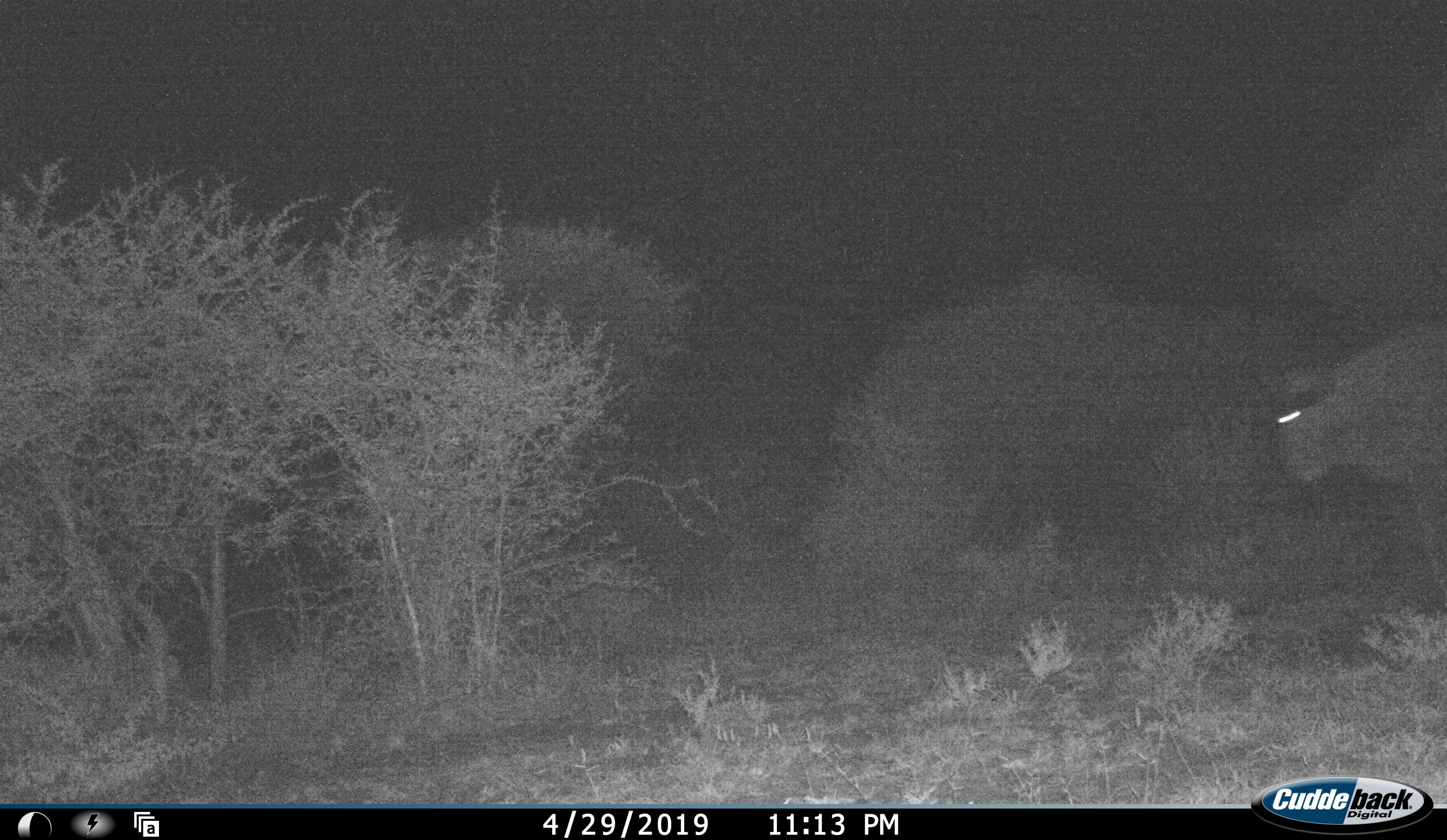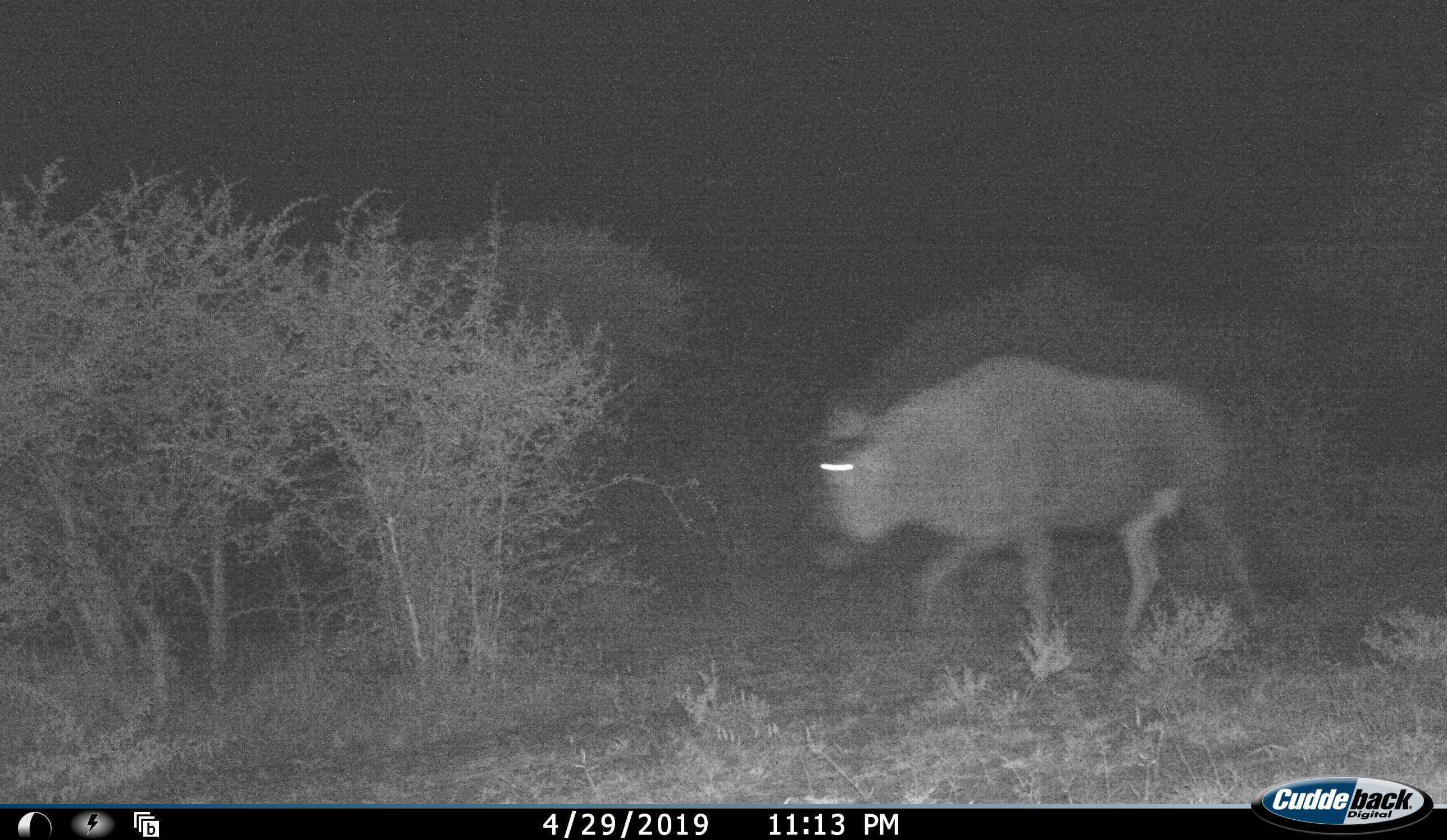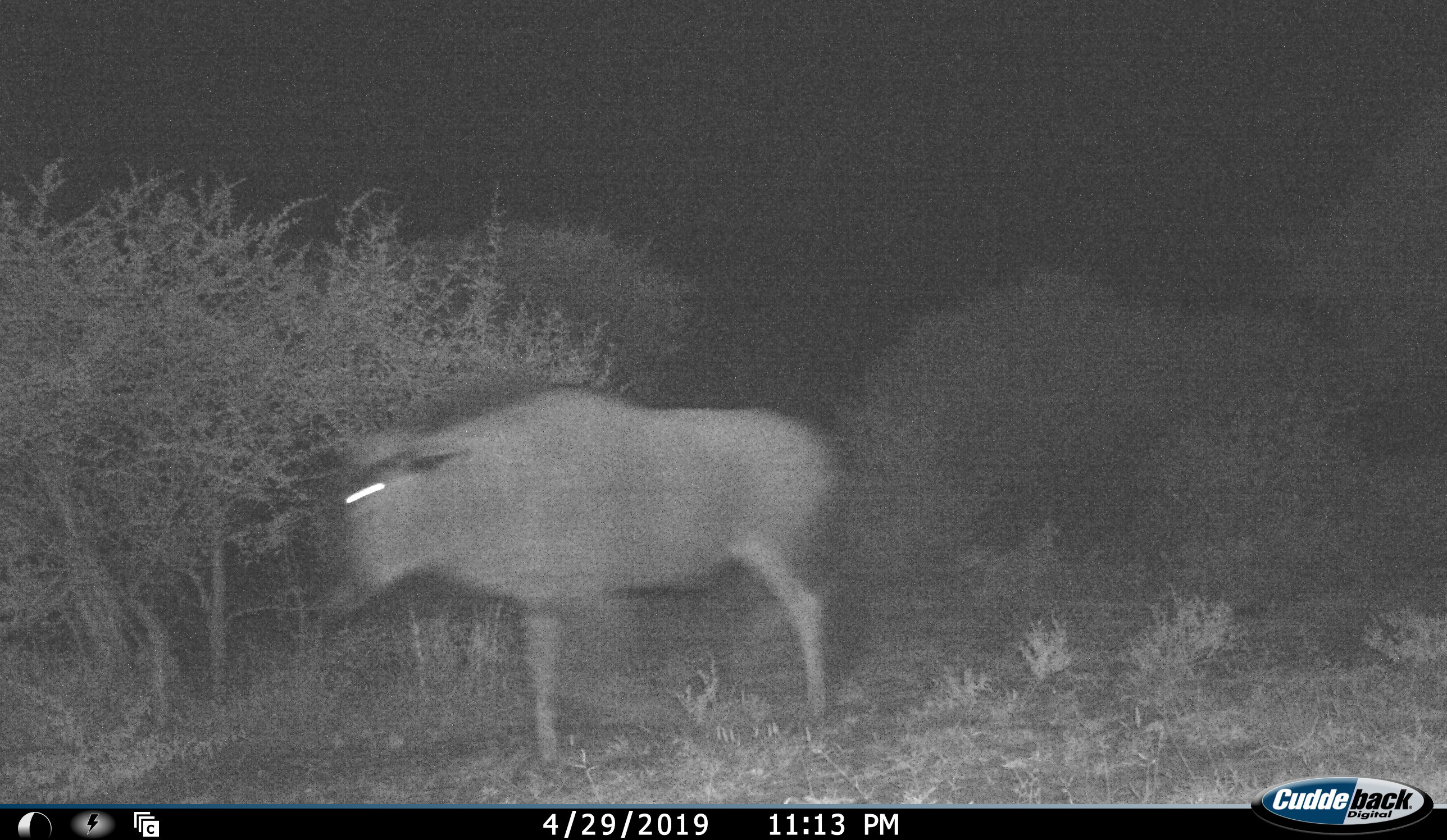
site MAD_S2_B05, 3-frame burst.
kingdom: Animalia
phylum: Chordata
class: Mammalia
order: Artiodactyla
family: Bovidae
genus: Connochaetes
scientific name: Connochaetes taurinus taurinus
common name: blue wildebeest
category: wildebeestblue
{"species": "wildebeestblue (blue wildebeest) (Connochaetes taurinus taurinus)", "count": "1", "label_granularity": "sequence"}